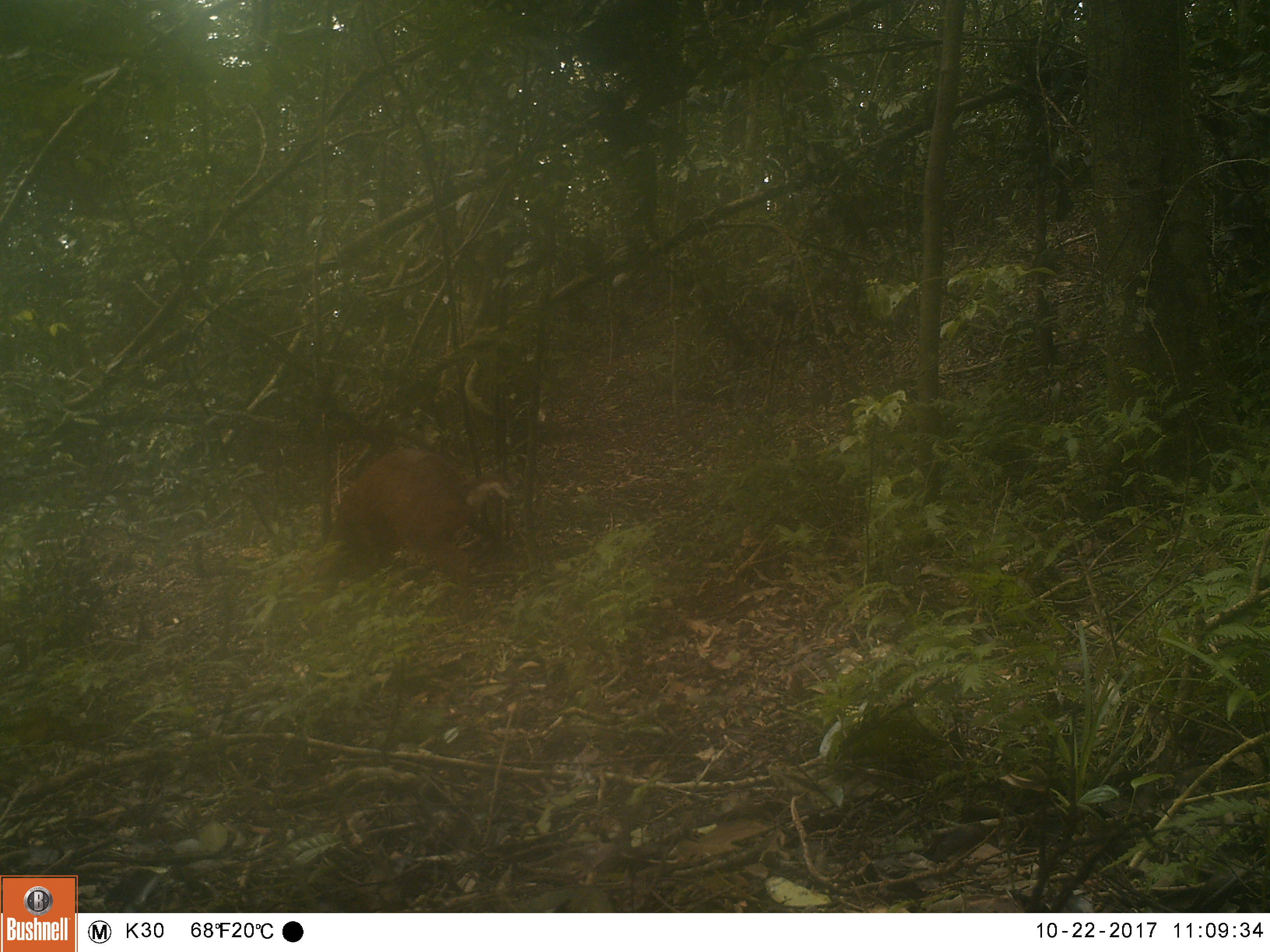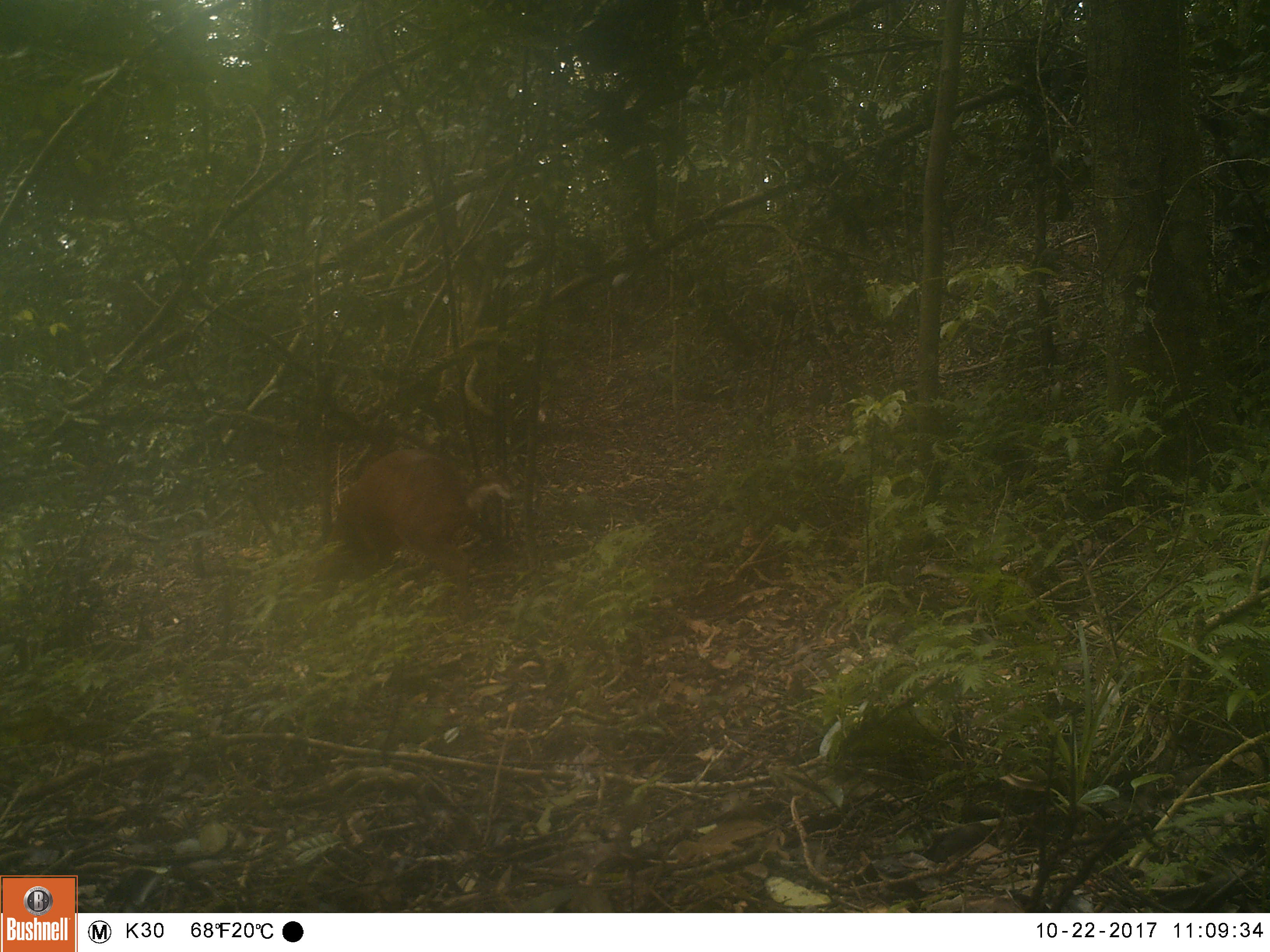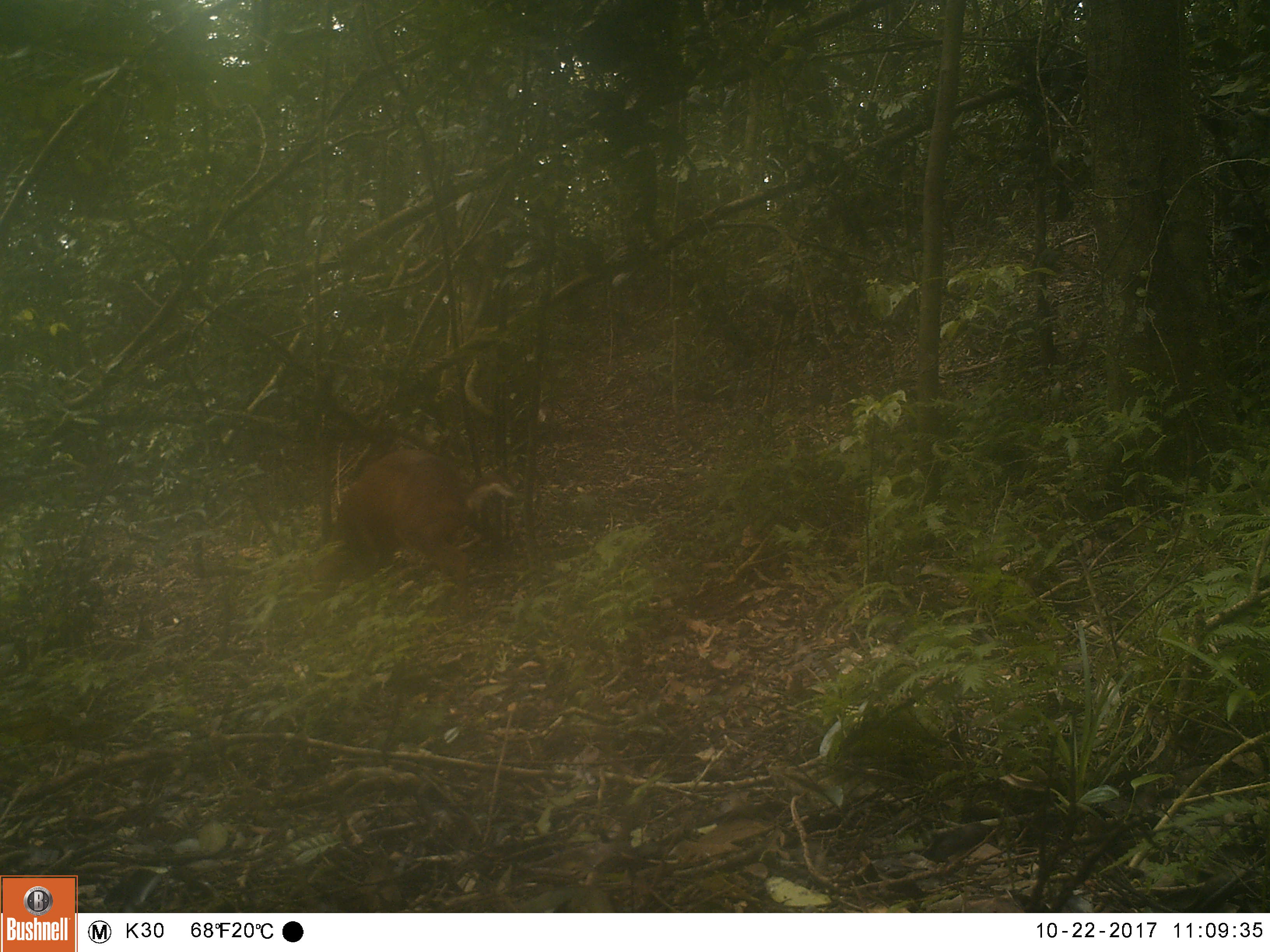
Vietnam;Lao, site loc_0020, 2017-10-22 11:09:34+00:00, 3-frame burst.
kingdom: Animalia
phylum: Chordata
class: Mammalia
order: Artiodactyla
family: Cervidae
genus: Muntiacus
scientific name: Muntiacus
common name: muntjacs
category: unidentified muntjac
Unidentified muntjac (muntjacs) (Muntiacus). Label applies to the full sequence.